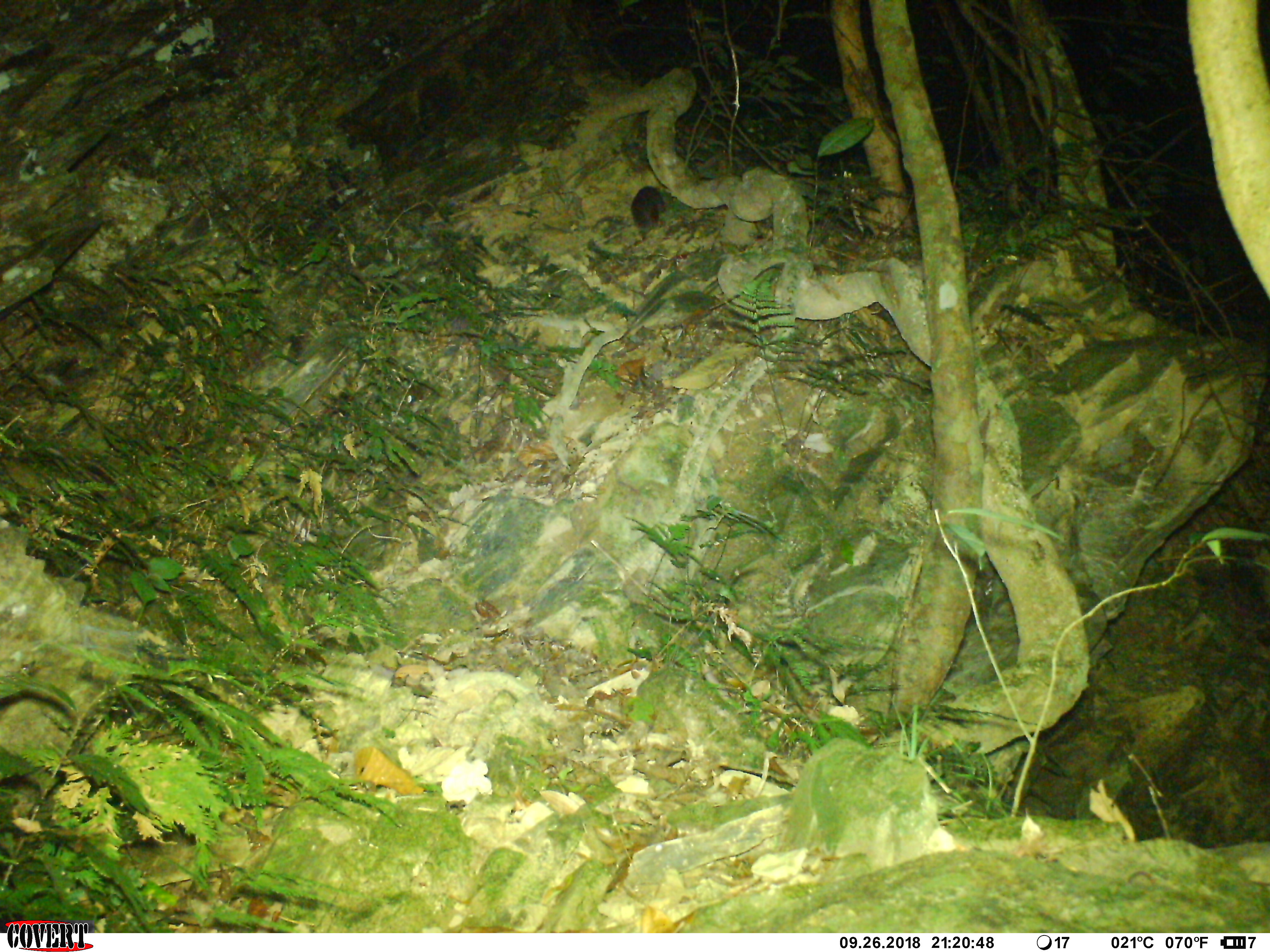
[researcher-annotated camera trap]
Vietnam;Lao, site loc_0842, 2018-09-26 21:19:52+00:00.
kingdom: Animalia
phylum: Chordata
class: Mammalia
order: Carnivora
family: Mustelidae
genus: Melogale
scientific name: Melogale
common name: ferret badger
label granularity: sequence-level